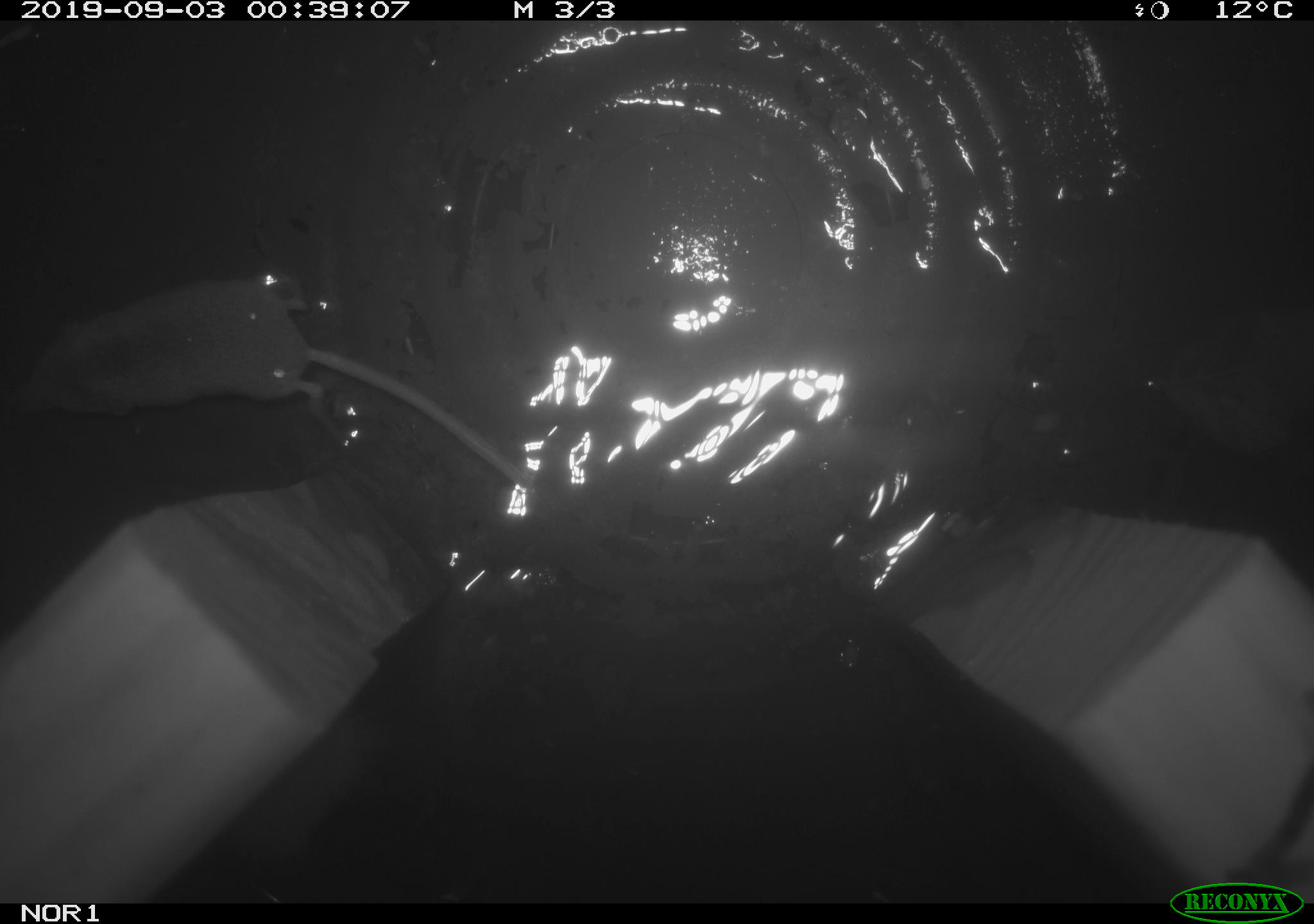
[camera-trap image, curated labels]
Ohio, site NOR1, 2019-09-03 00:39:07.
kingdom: Animalia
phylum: Chordata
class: Mammalia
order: Eulipotyphla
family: Soricidae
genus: Sorex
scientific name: Sorex cinereus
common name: masked shrew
Masked shrew (Sorex cinereus).